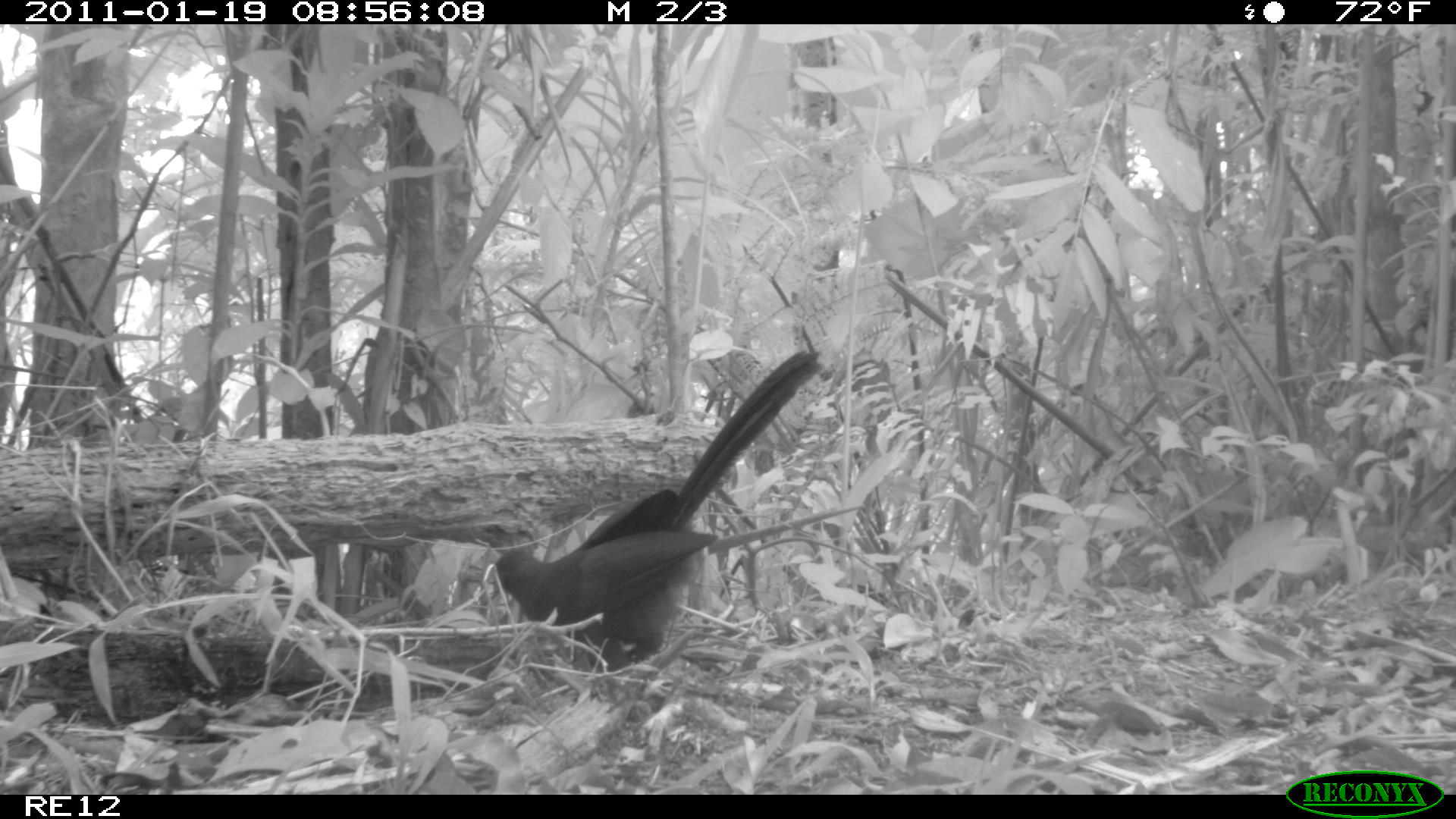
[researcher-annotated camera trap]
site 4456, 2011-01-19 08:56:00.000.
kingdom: Animalia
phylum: Chordata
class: Aves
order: Cuculiformes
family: Cuculidae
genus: Coua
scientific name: Coua serriana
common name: red-breasted coua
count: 1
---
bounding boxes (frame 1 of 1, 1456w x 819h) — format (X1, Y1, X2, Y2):
coua serriana: (487, 347, 819, 671)